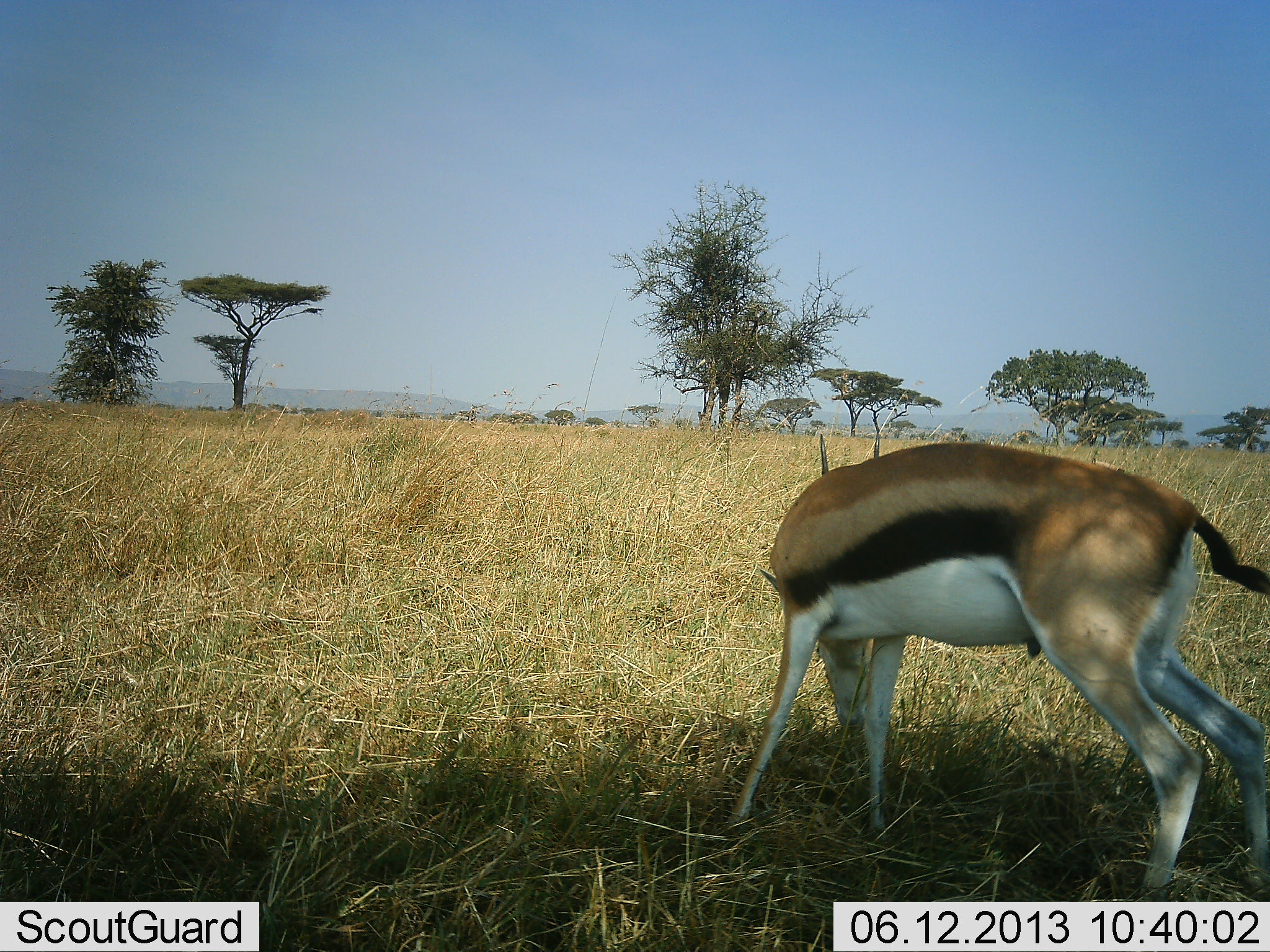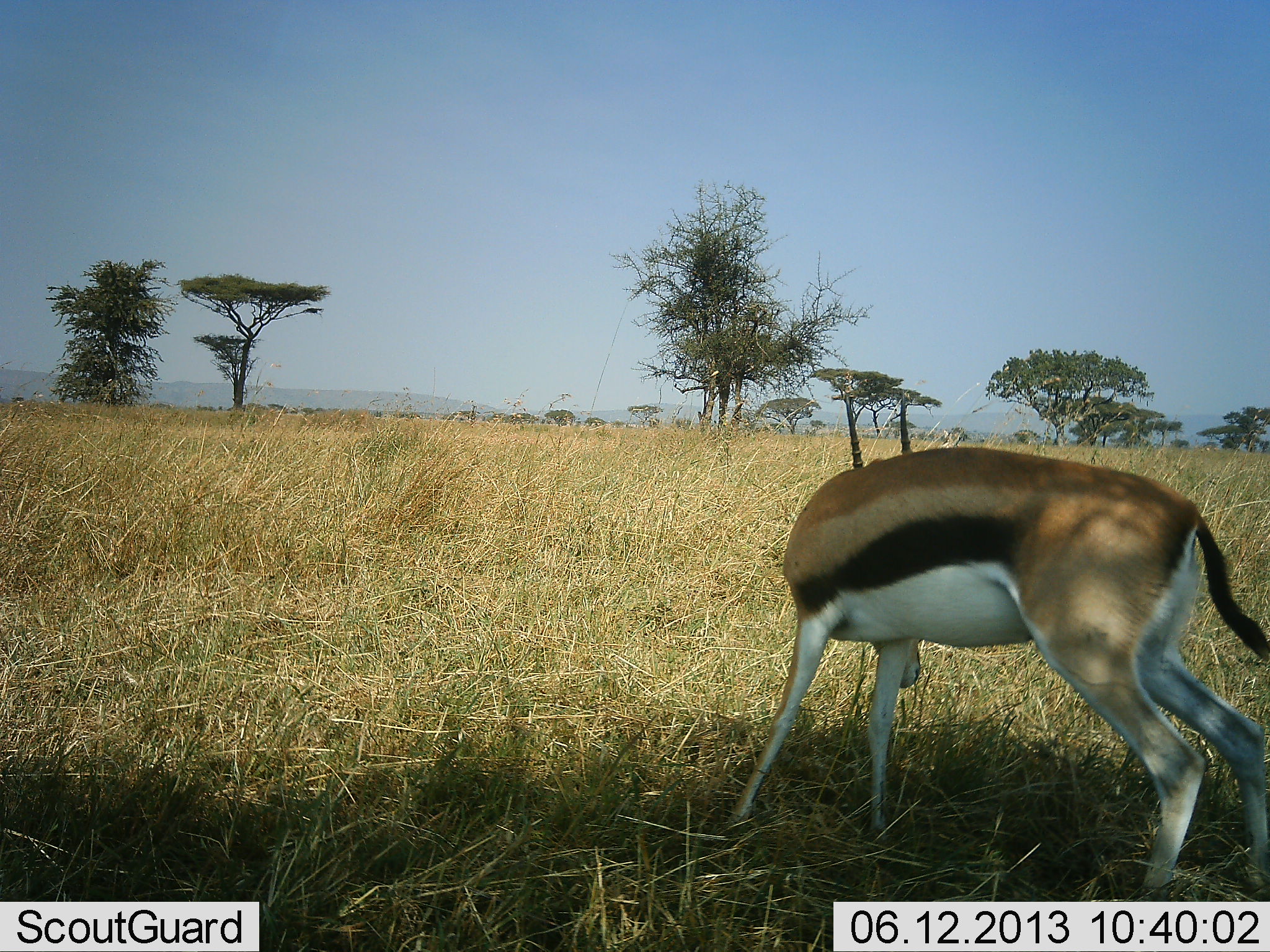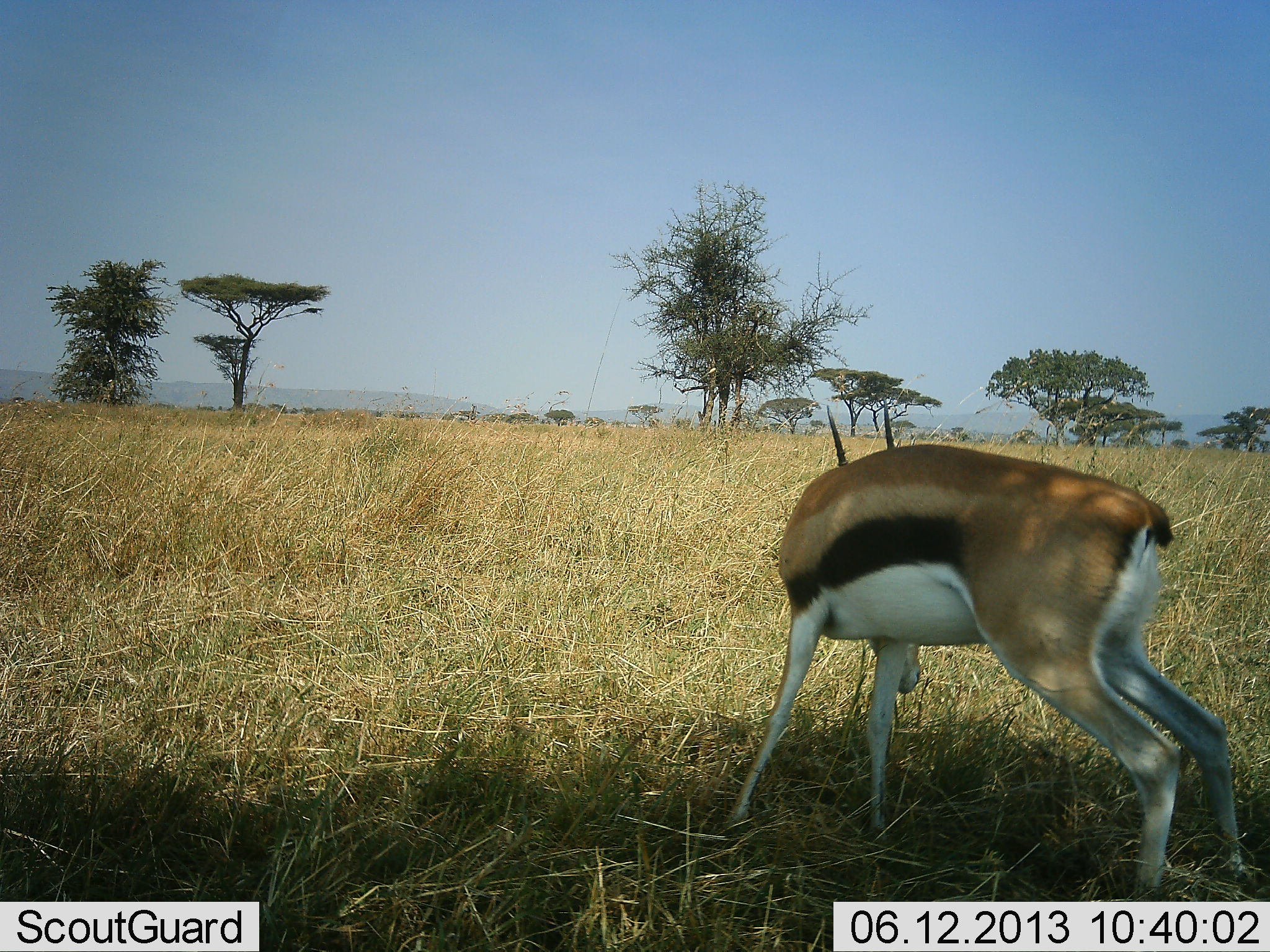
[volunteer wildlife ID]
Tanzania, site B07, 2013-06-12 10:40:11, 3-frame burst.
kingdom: Animalia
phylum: Chordata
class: Mammalia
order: Artiodactyla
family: Bovidae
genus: Eudorcas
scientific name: Eudorcas thomsonii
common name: thomson's gazelle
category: gazellethomsons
Gazellethomsons (thomson's gazelle) (Eudorcas thomsonii), count 1. Behavior (volunteer vote fractions): standing 71%, resting 0%, moving 3%, interacting 3%. Young present (vote fraction): 0%. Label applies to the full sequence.